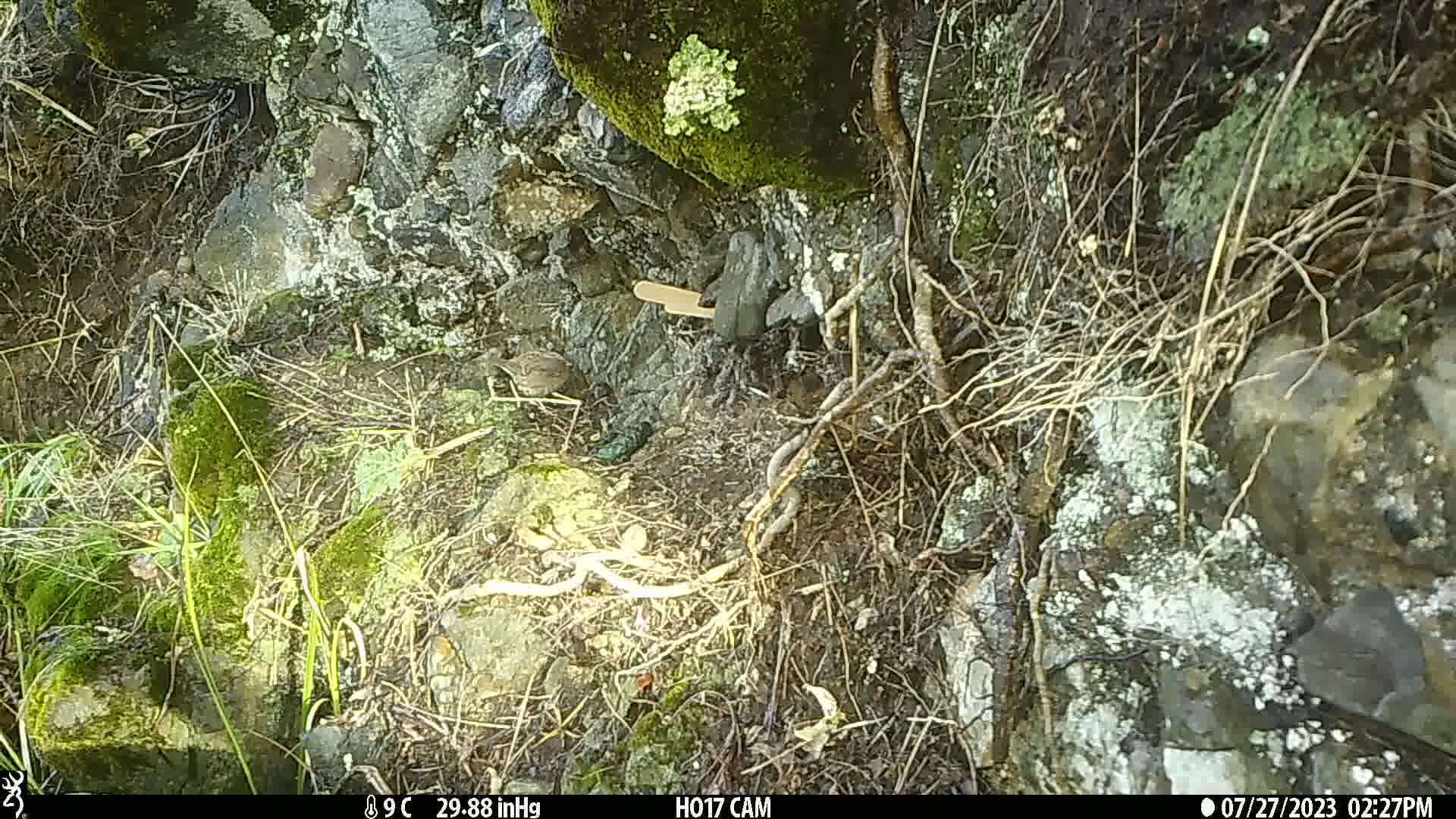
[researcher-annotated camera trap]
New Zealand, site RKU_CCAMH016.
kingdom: Animalia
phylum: Chordata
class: Aves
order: Passeriformes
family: Prunellidae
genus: Prunella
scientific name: Prunella modularis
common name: dunnock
Dunnock (Prunella modularis).